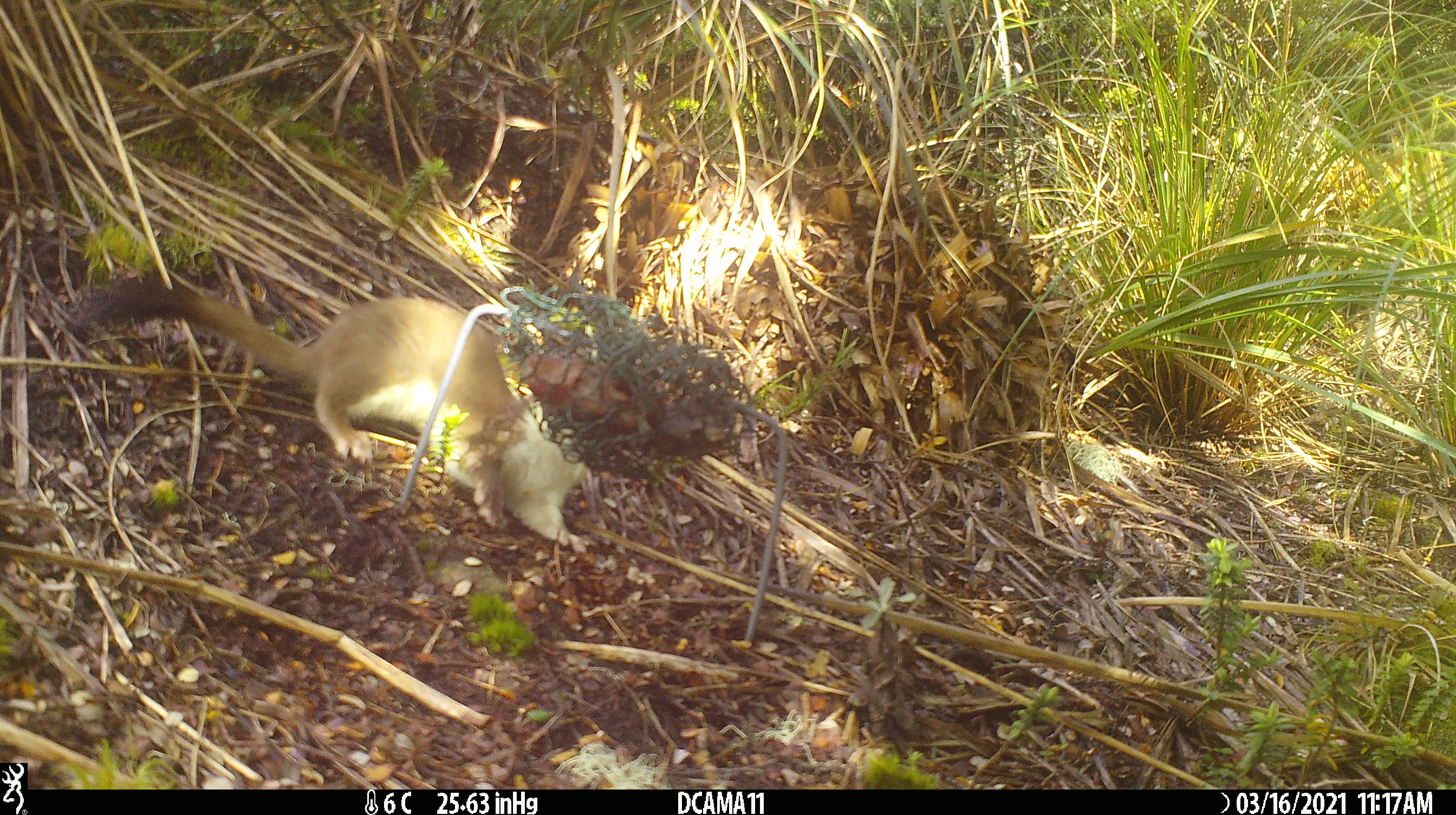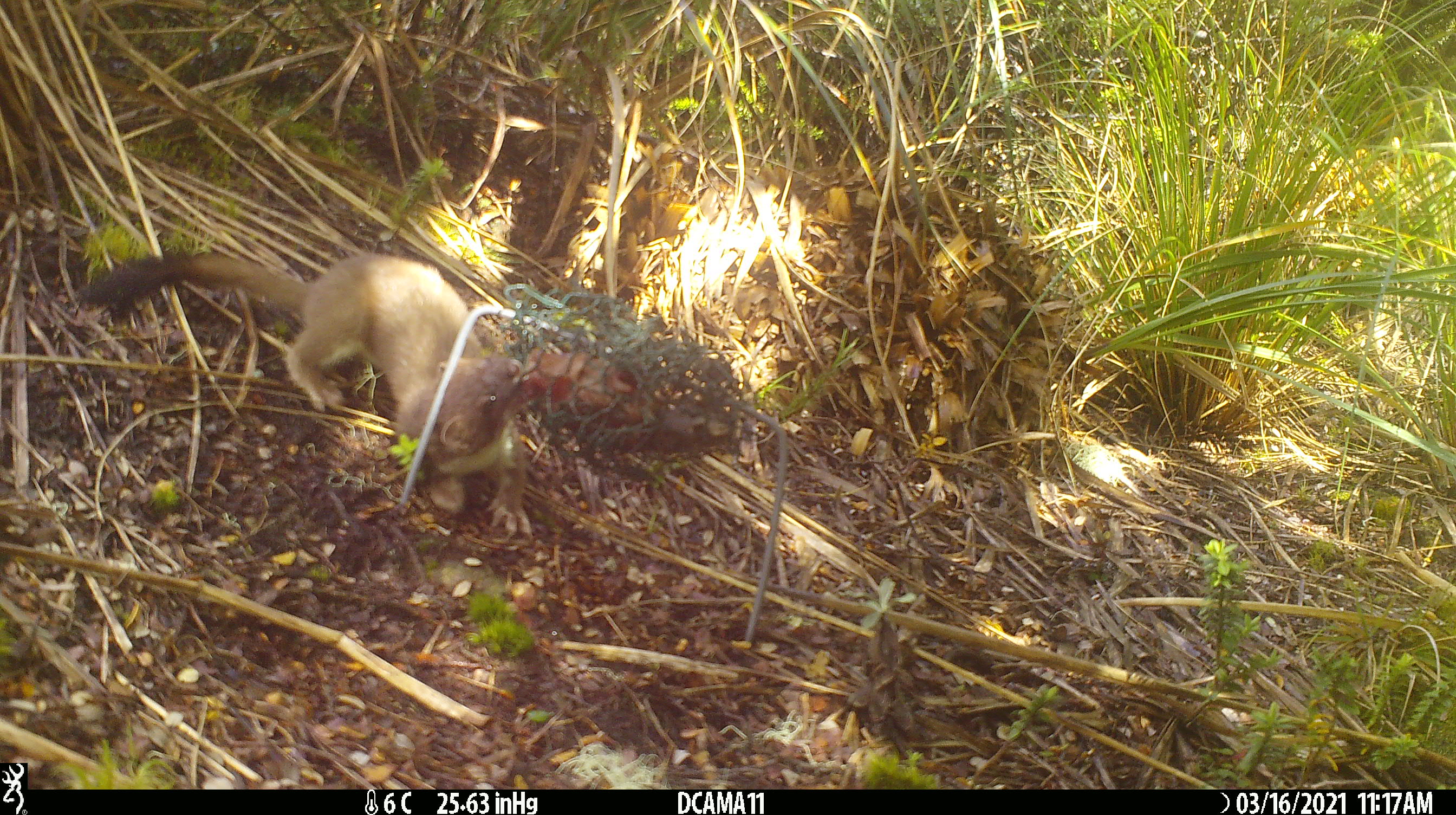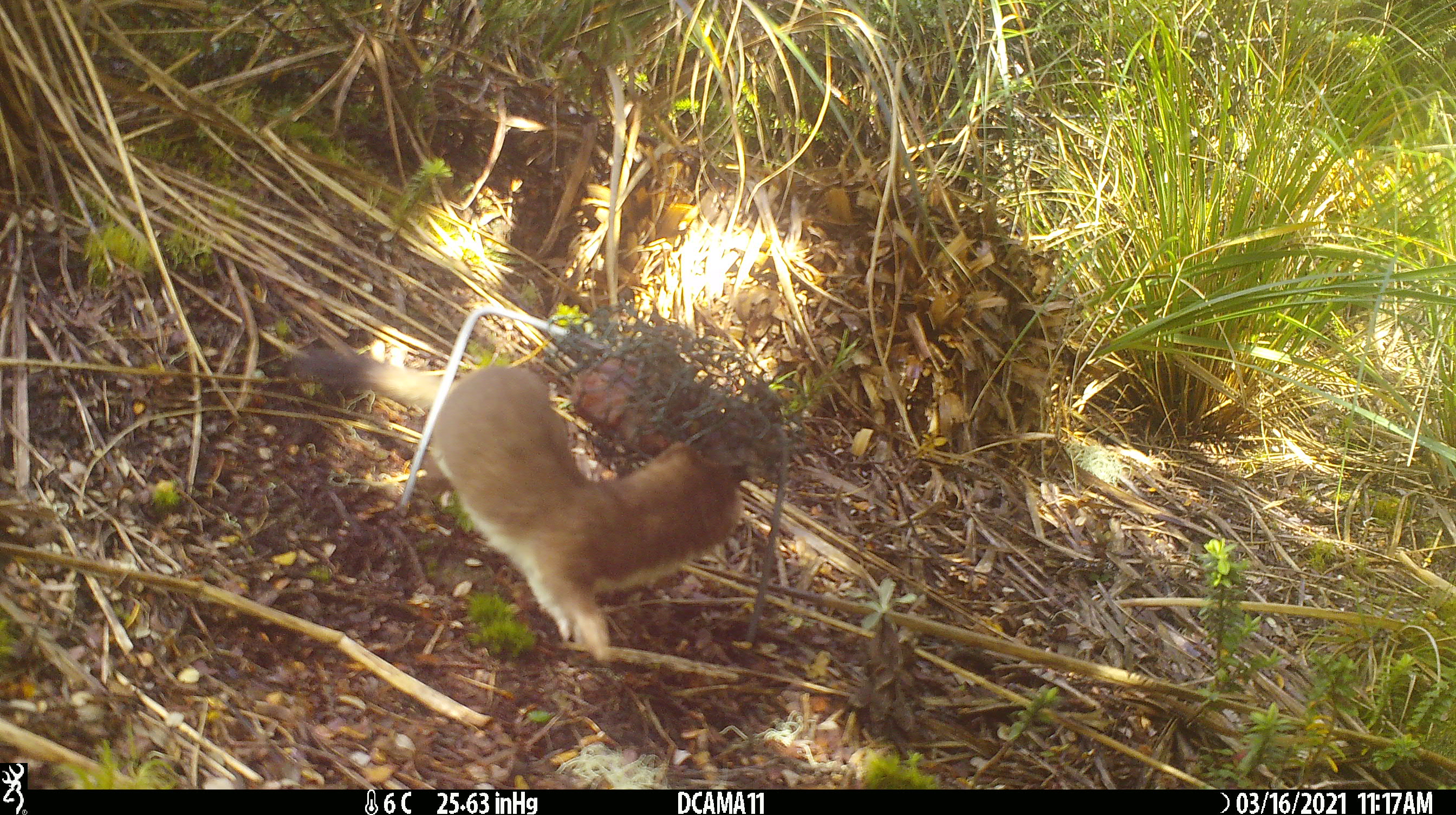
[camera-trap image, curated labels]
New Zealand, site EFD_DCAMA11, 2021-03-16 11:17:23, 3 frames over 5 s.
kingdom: Animalia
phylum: Chordata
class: Mammalia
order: Carnivora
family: Mustelidae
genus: Mustela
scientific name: Mustela erminea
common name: stoat